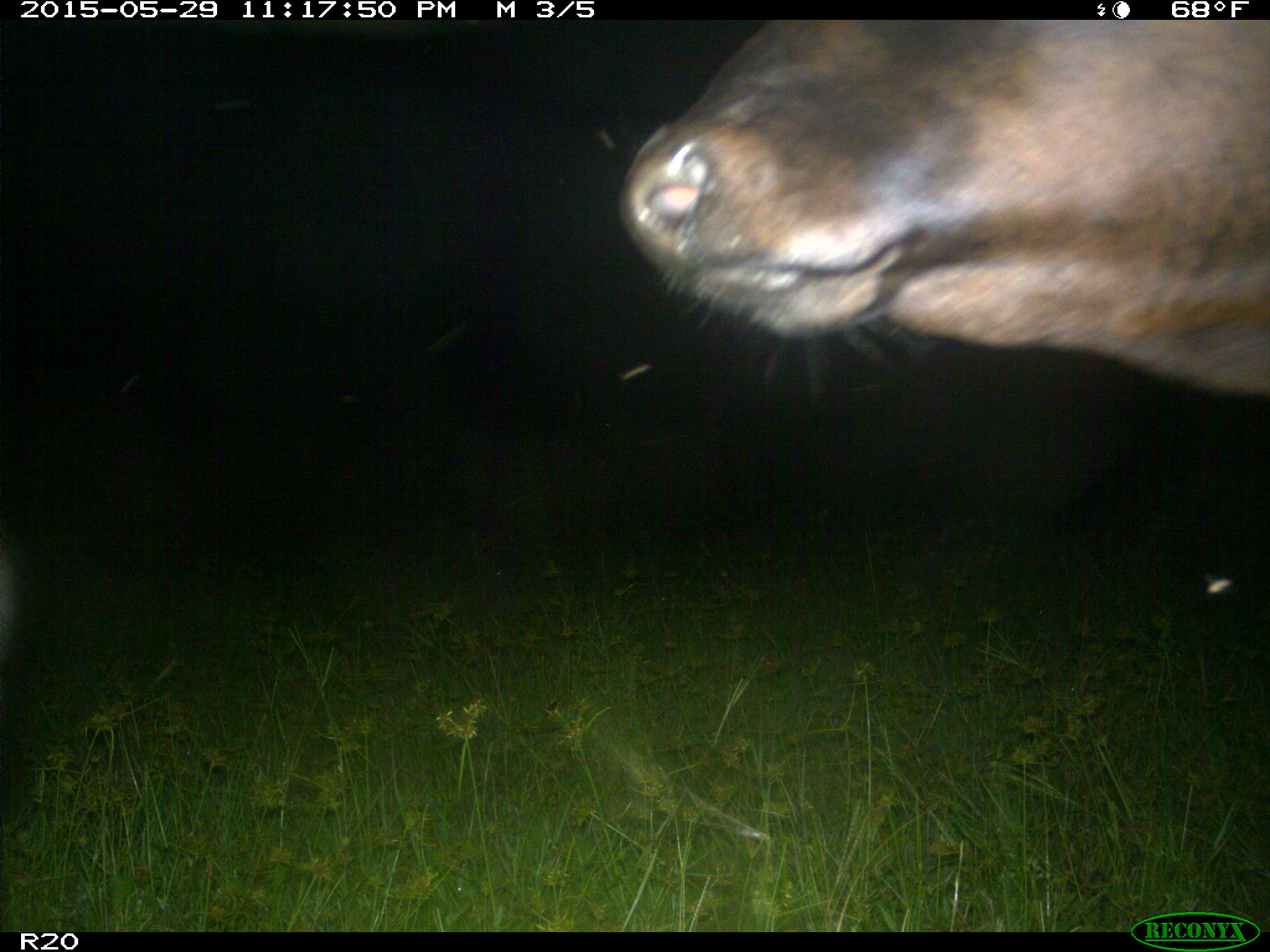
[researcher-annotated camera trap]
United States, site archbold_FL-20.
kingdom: Animalia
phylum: Chordata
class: Mammalia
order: Artiodactyla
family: Bovidae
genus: Bos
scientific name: Bos taurus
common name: domestic cow